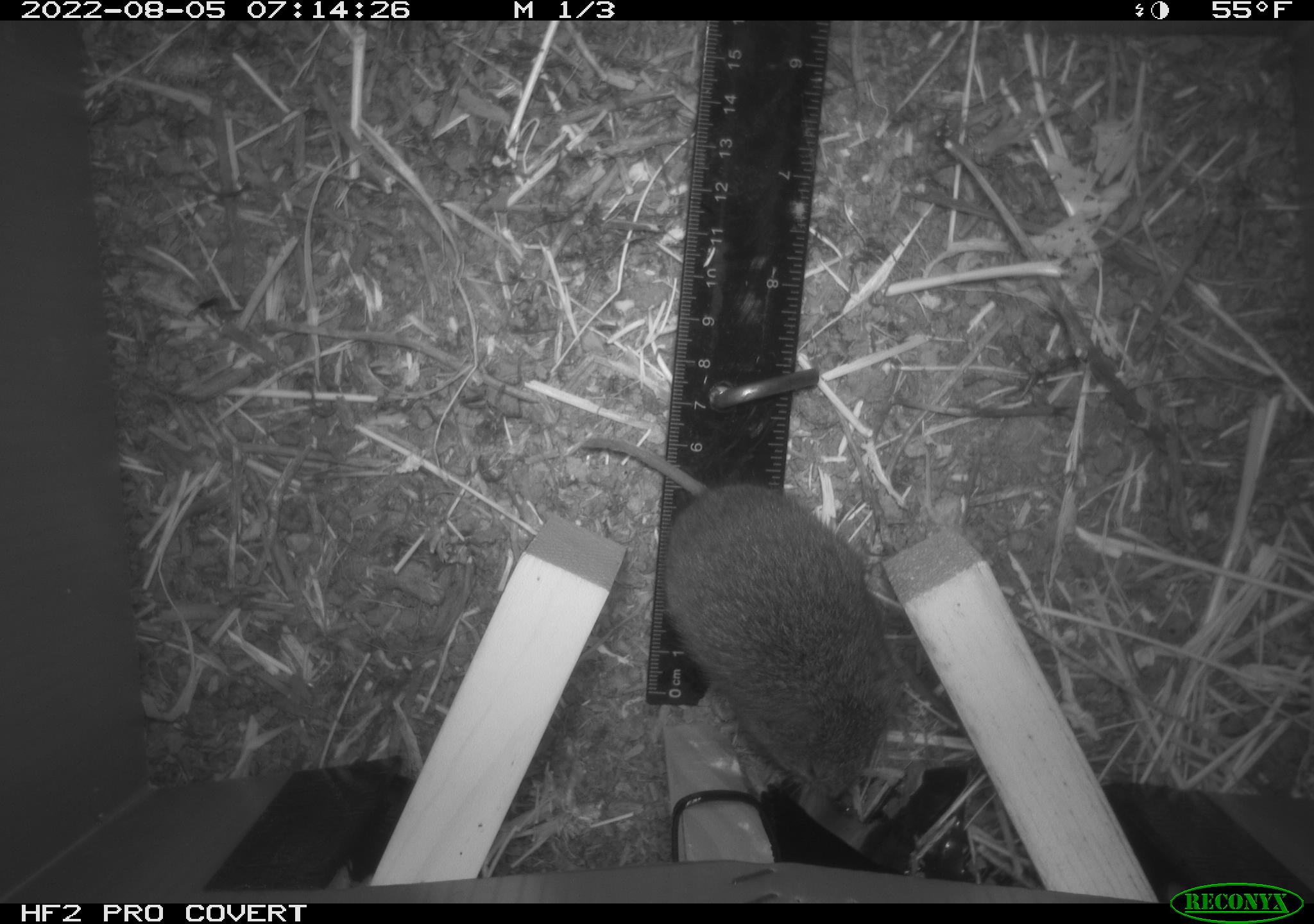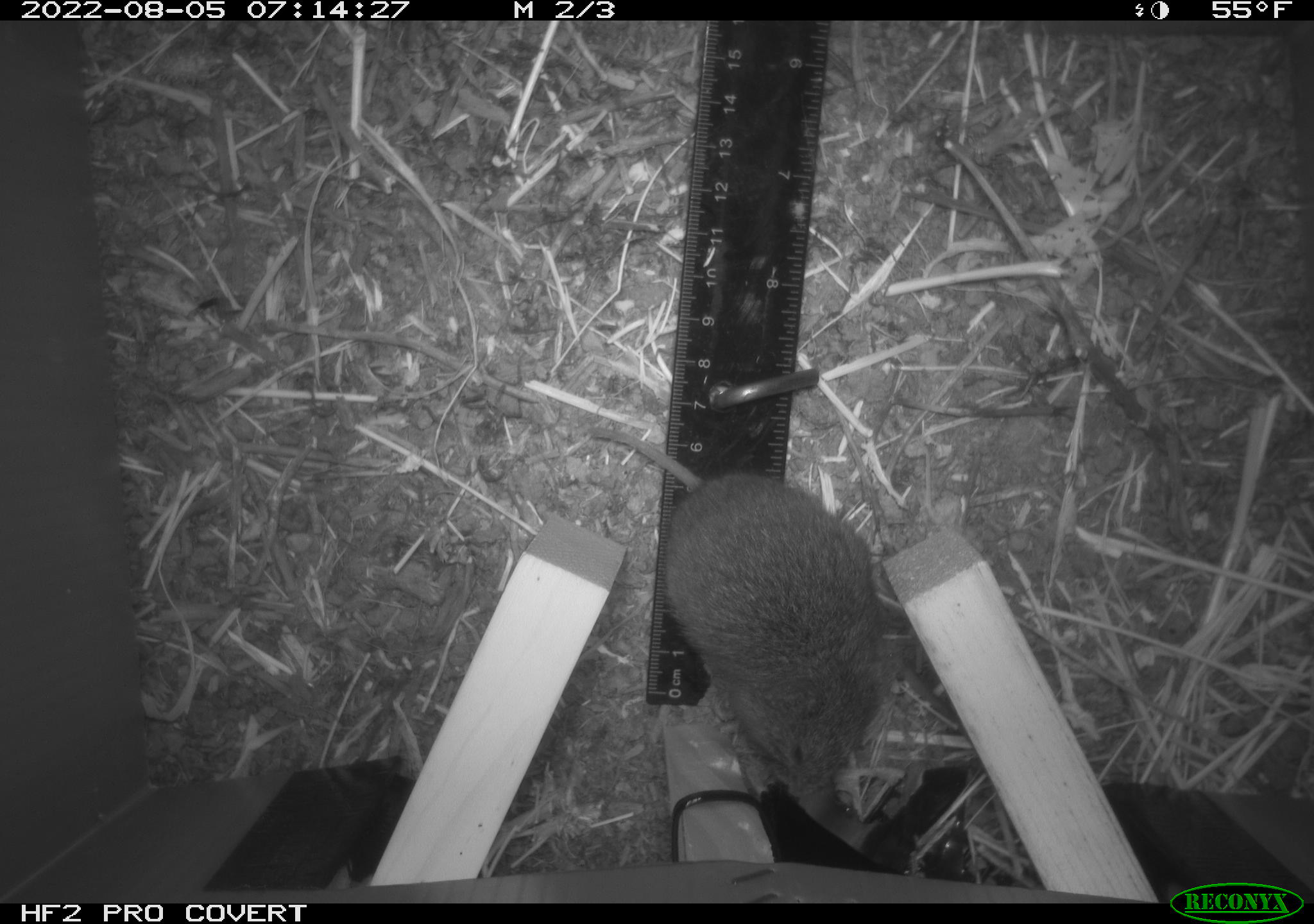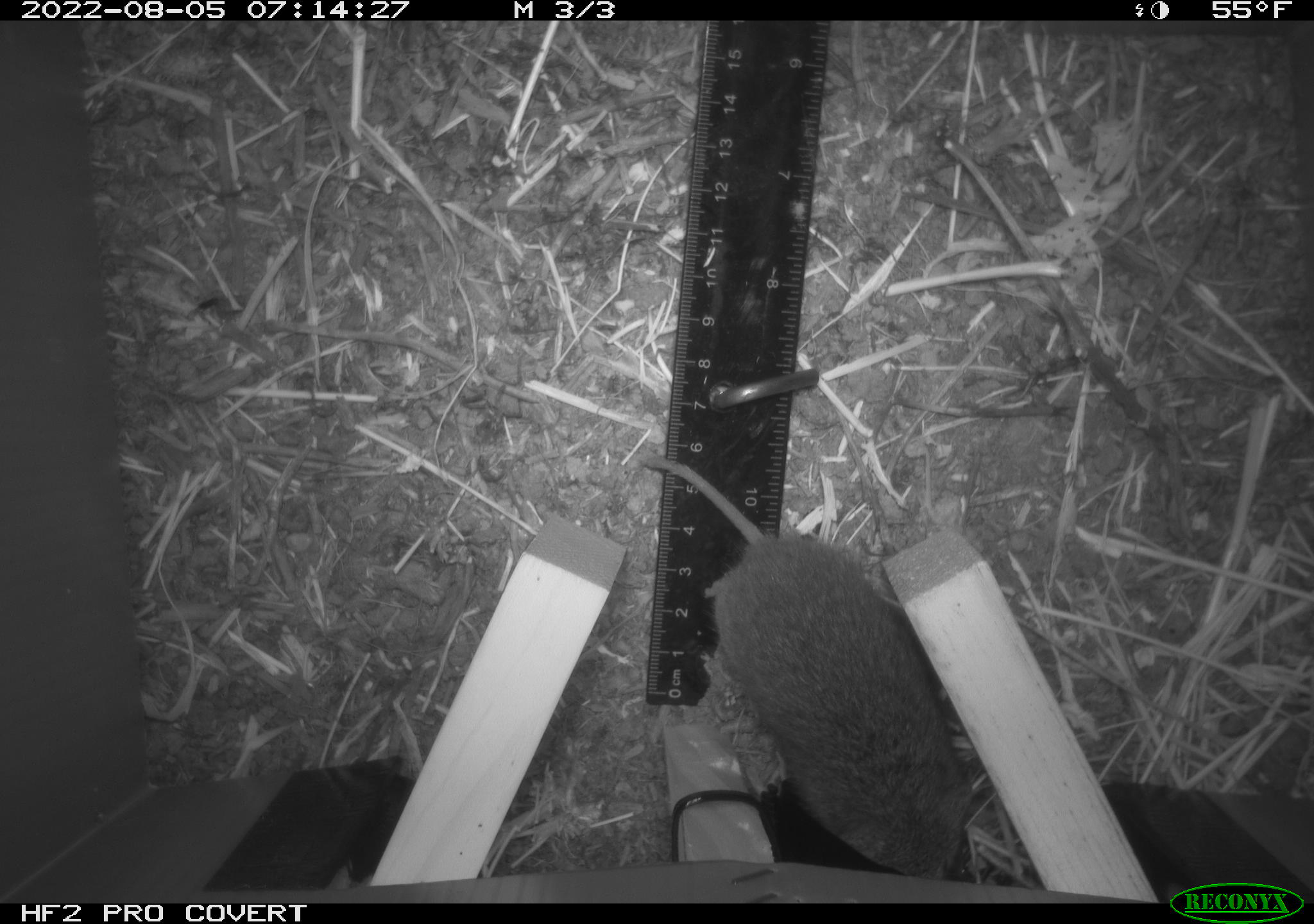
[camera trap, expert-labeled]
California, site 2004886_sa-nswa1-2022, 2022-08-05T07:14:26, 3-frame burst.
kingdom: Animalia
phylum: Chordata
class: Mammalia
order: Rodentia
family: Cricetidae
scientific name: Cricetidae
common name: hamsters, voles, lemmings, and allies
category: cricetidae family